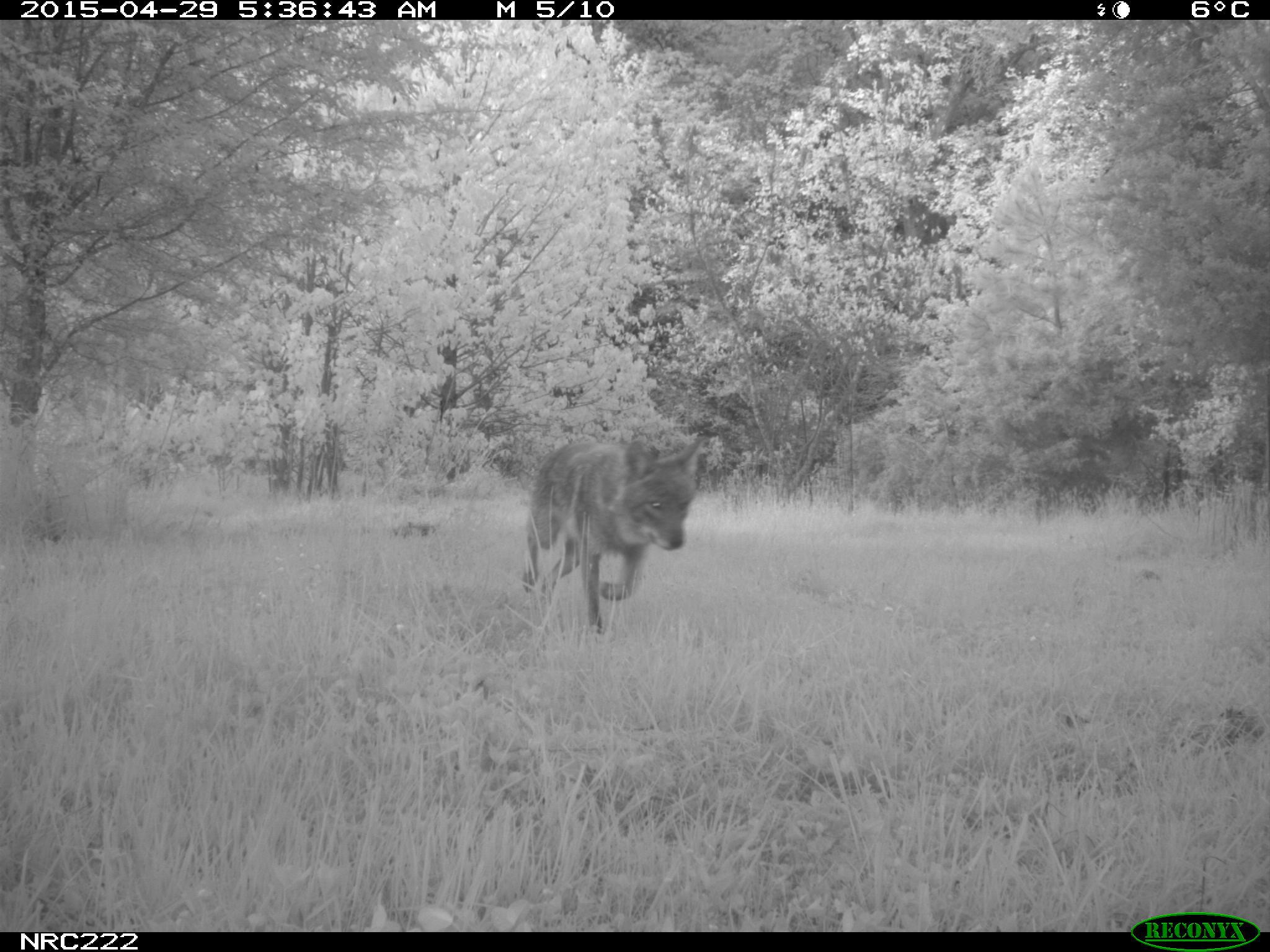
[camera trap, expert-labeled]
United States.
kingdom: Animalia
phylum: Chordata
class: Mammalia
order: Carnivora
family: Canidae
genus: Canis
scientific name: Canis latrans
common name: coyote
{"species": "Coyote (Canis latrans)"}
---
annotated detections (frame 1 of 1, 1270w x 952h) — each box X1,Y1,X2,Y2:
Coyote: 517,428,698,638